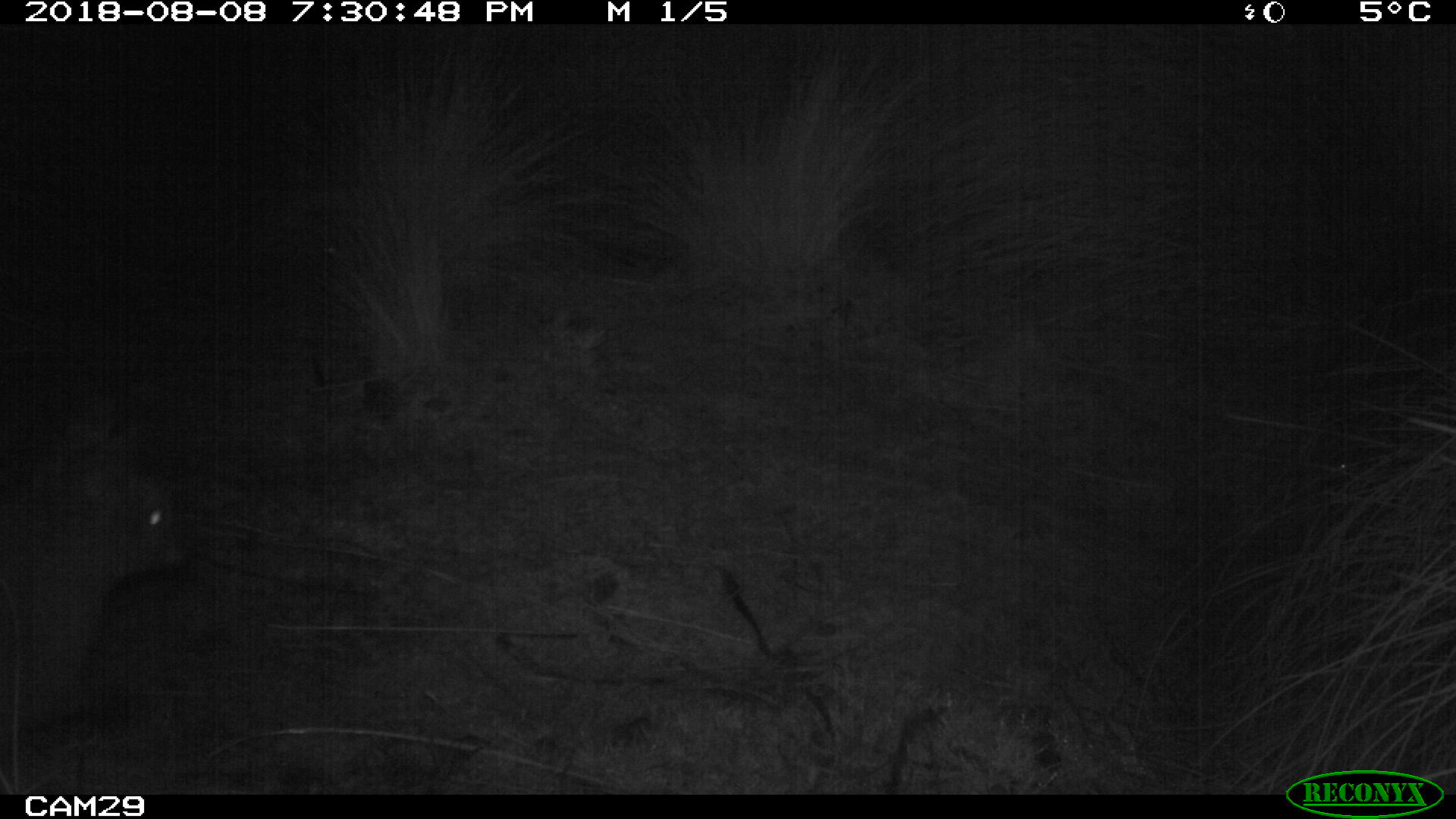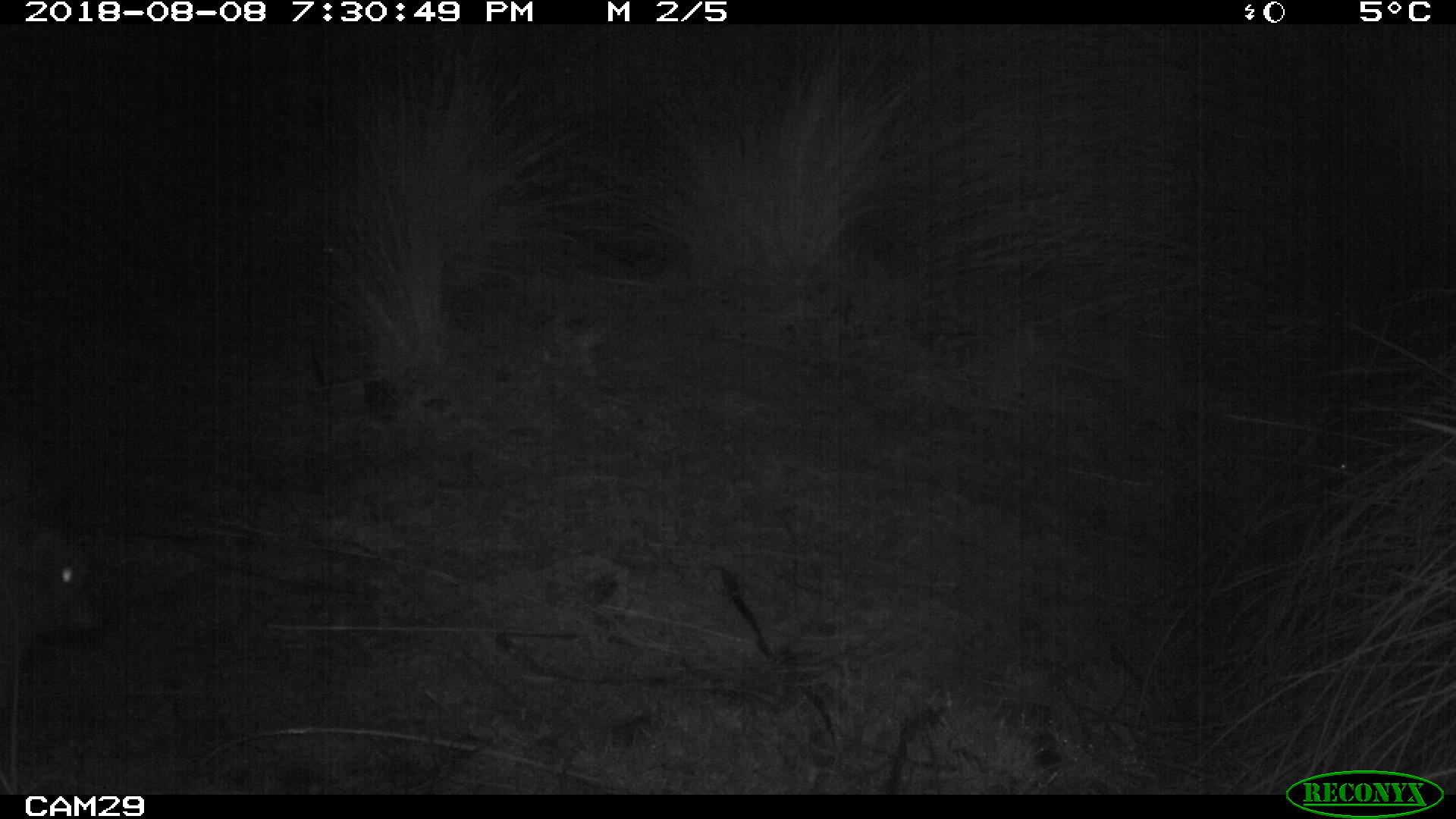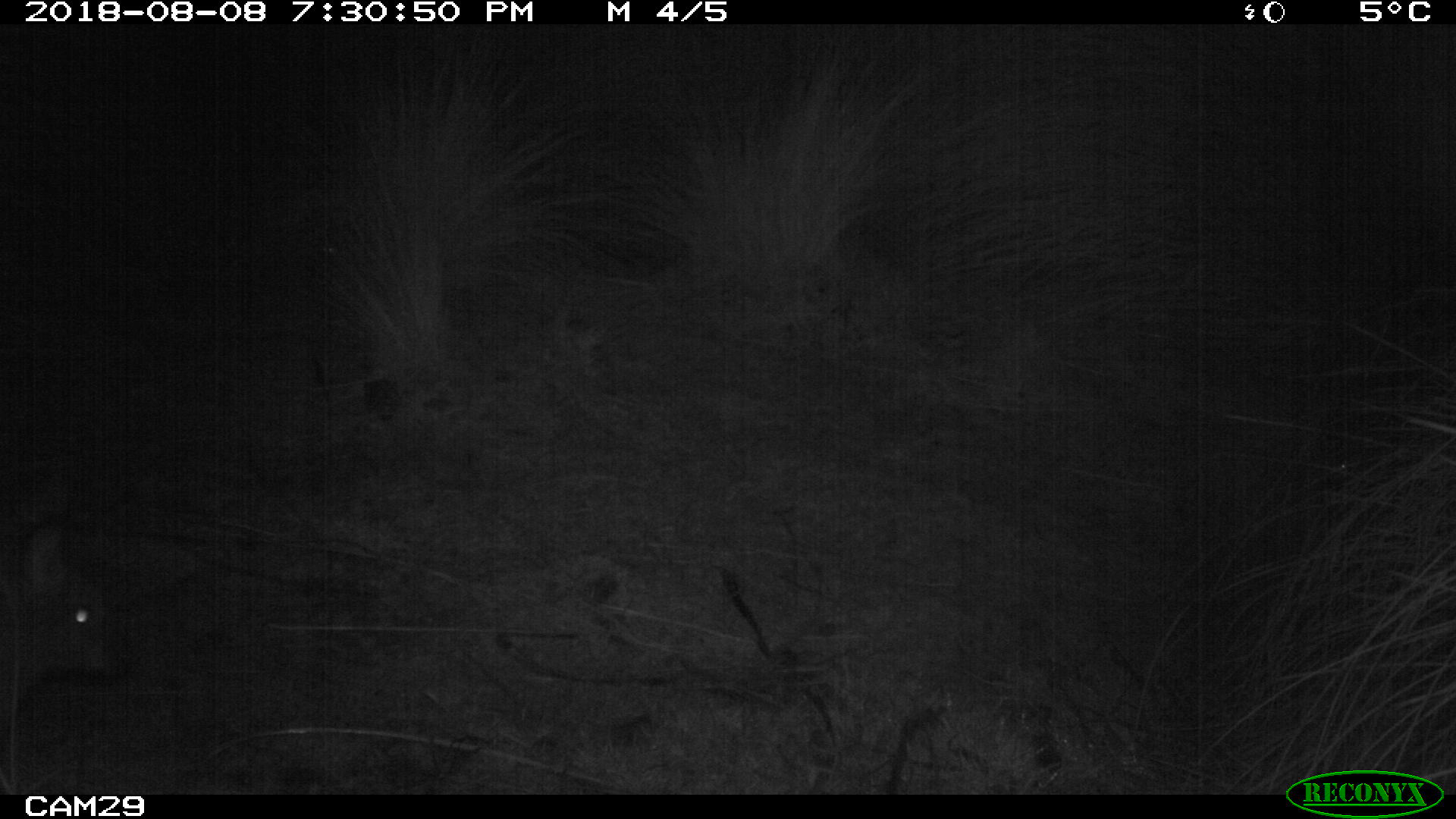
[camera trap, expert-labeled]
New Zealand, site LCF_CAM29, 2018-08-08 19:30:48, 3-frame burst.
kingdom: Animalia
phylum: Chordata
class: Mammalia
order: Diprotodontia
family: Macropodidae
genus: Notamacropus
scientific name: Notamacropus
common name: wallaby